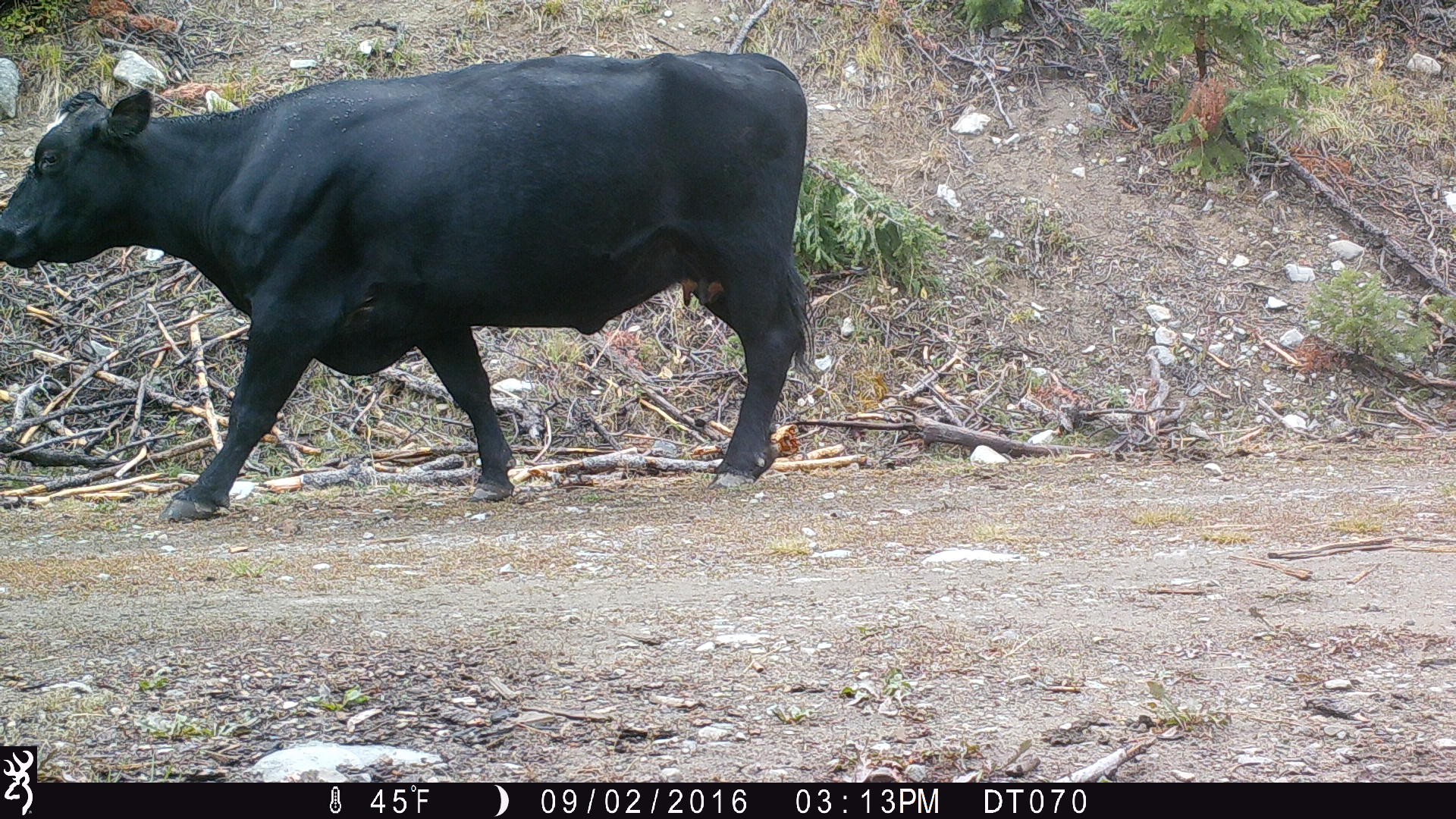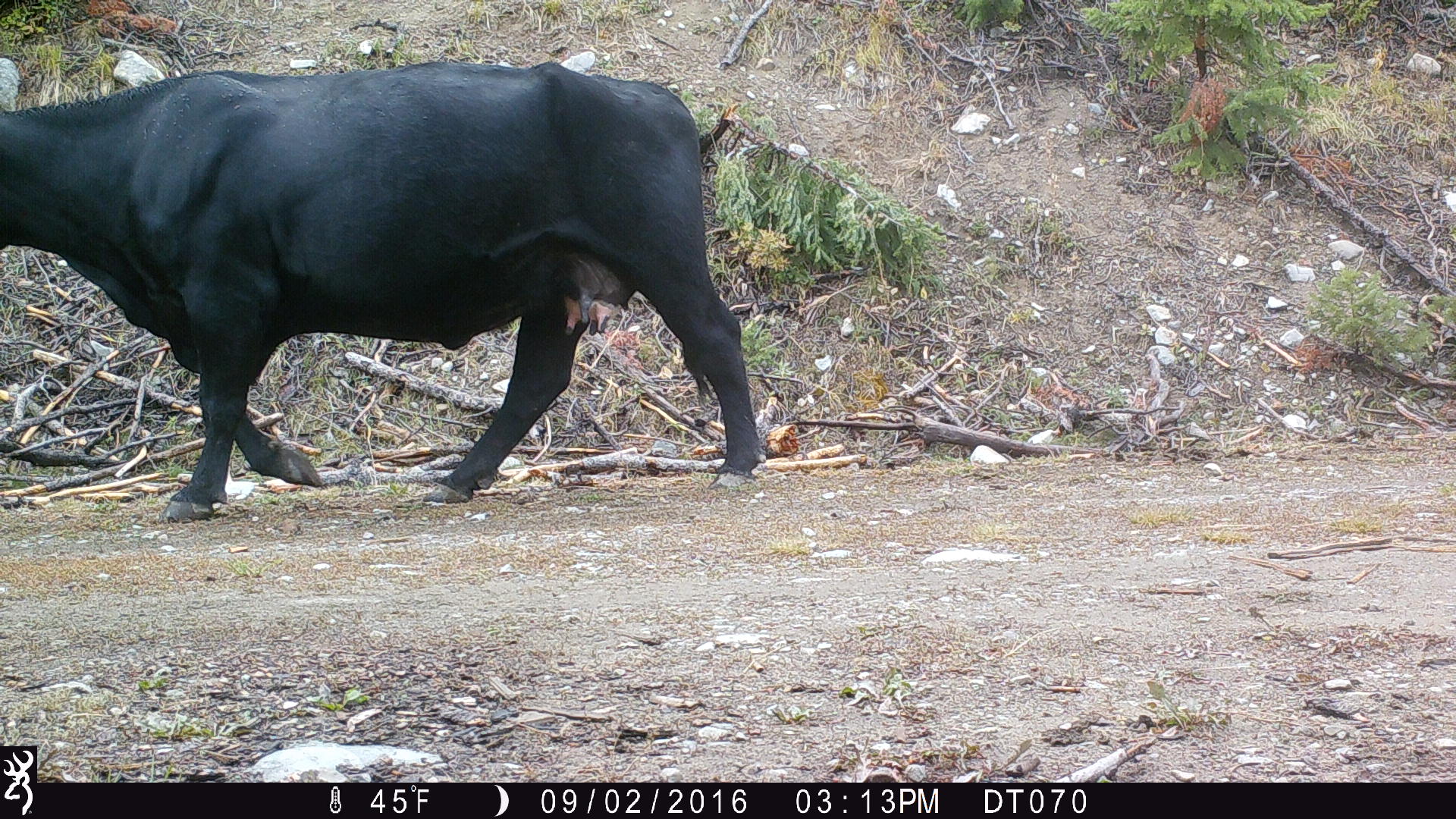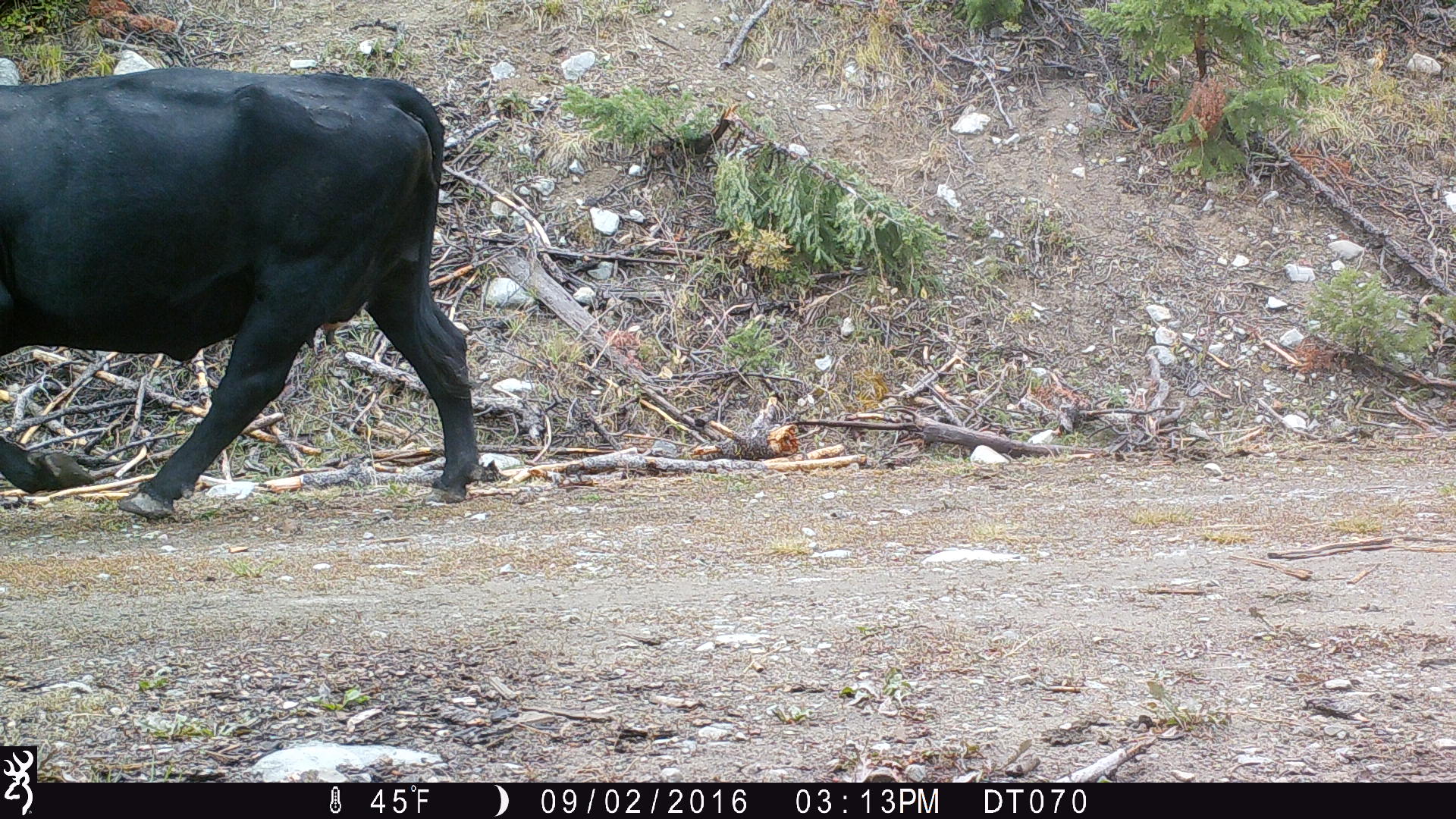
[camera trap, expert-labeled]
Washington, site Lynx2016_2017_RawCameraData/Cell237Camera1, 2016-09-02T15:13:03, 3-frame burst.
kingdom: Animalia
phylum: Chordata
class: Mammalia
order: Artiodactyla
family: Bovidae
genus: Bos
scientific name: Bos taurus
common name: domestic cattle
Domestic cattle (Bos taurus). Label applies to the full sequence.